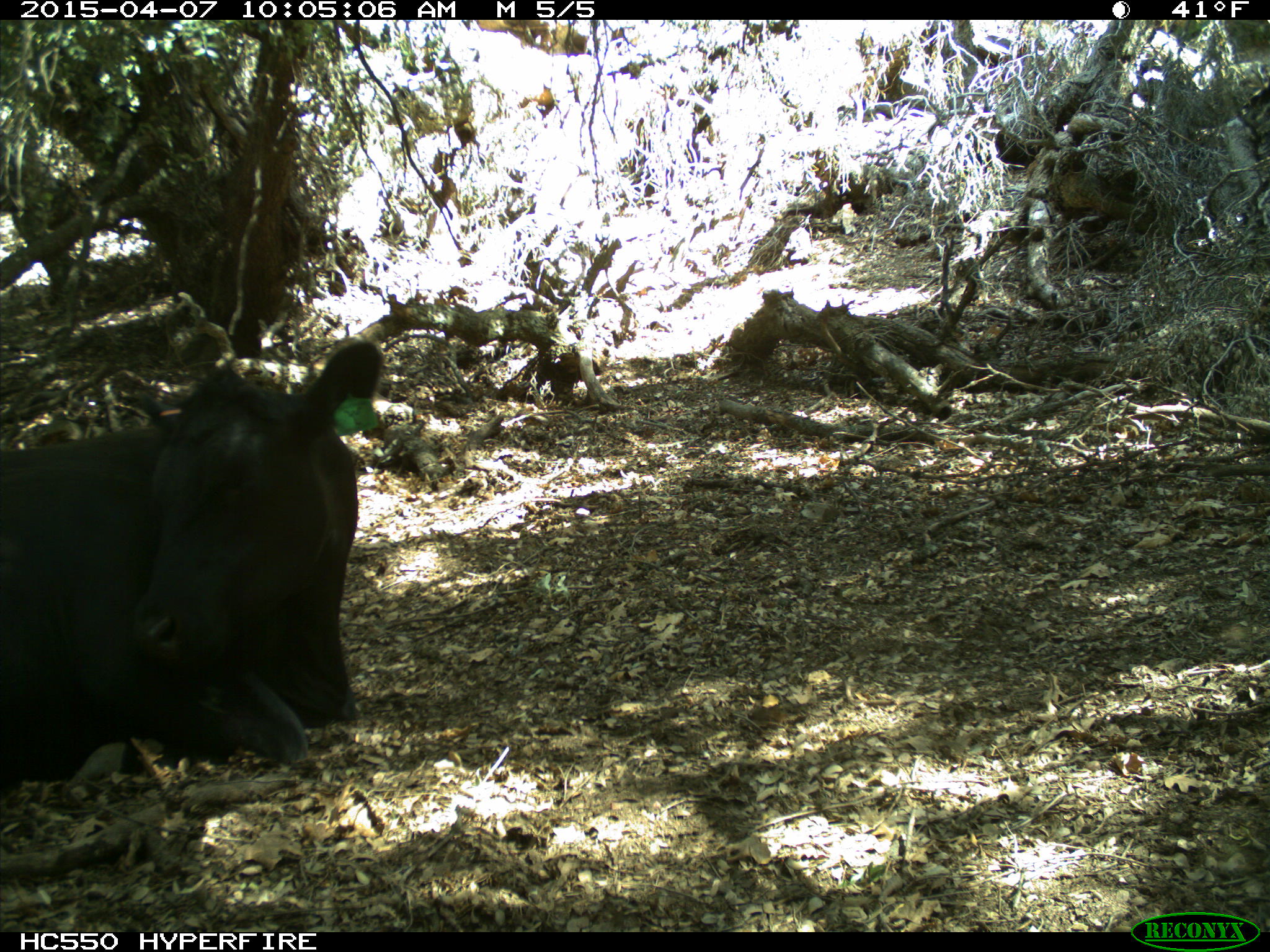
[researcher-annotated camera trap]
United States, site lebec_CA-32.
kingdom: Animalia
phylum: Chordata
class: Mammalia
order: Artiodactyla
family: Bovidae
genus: Bos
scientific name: Bos taurus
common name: domestic cow